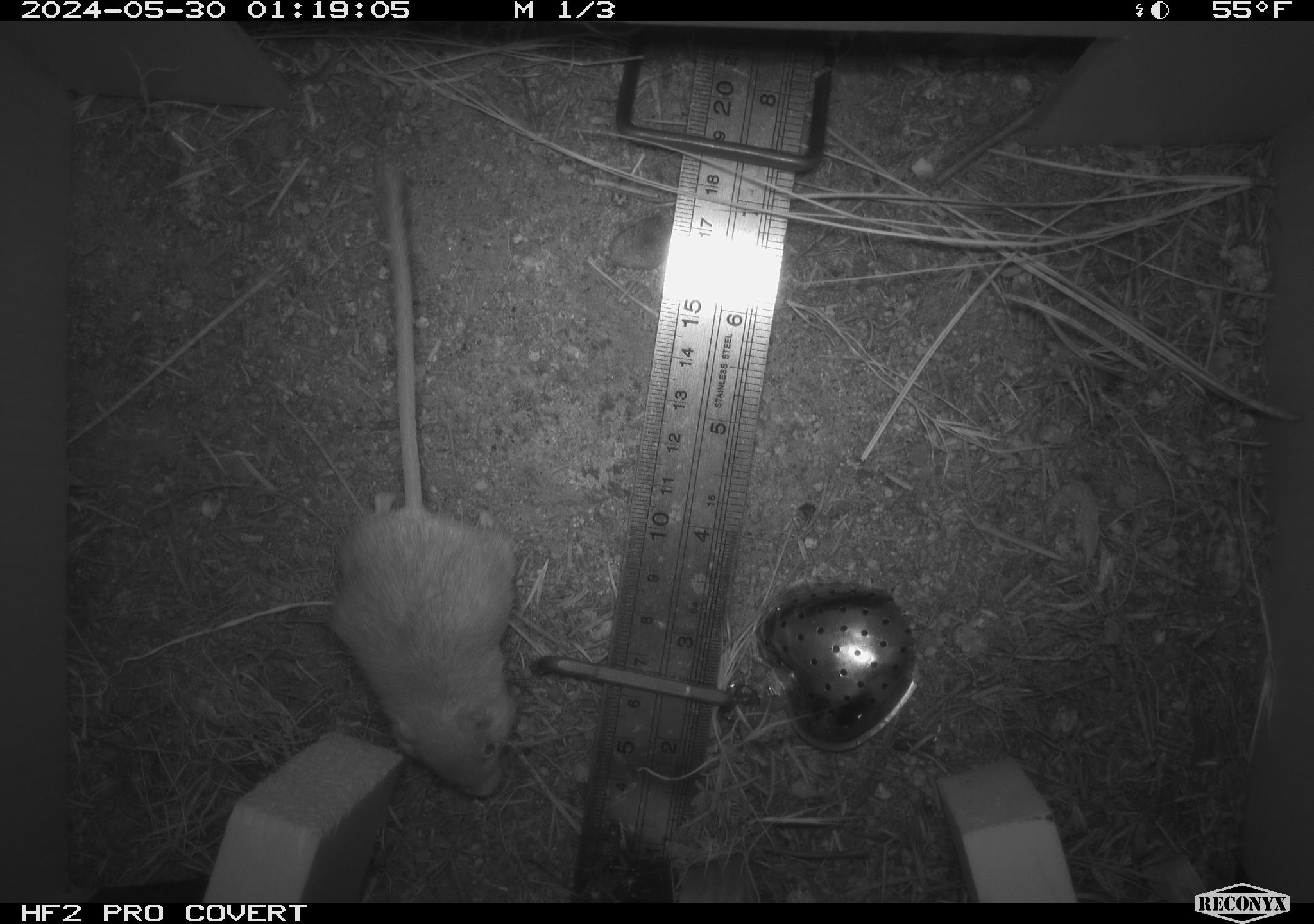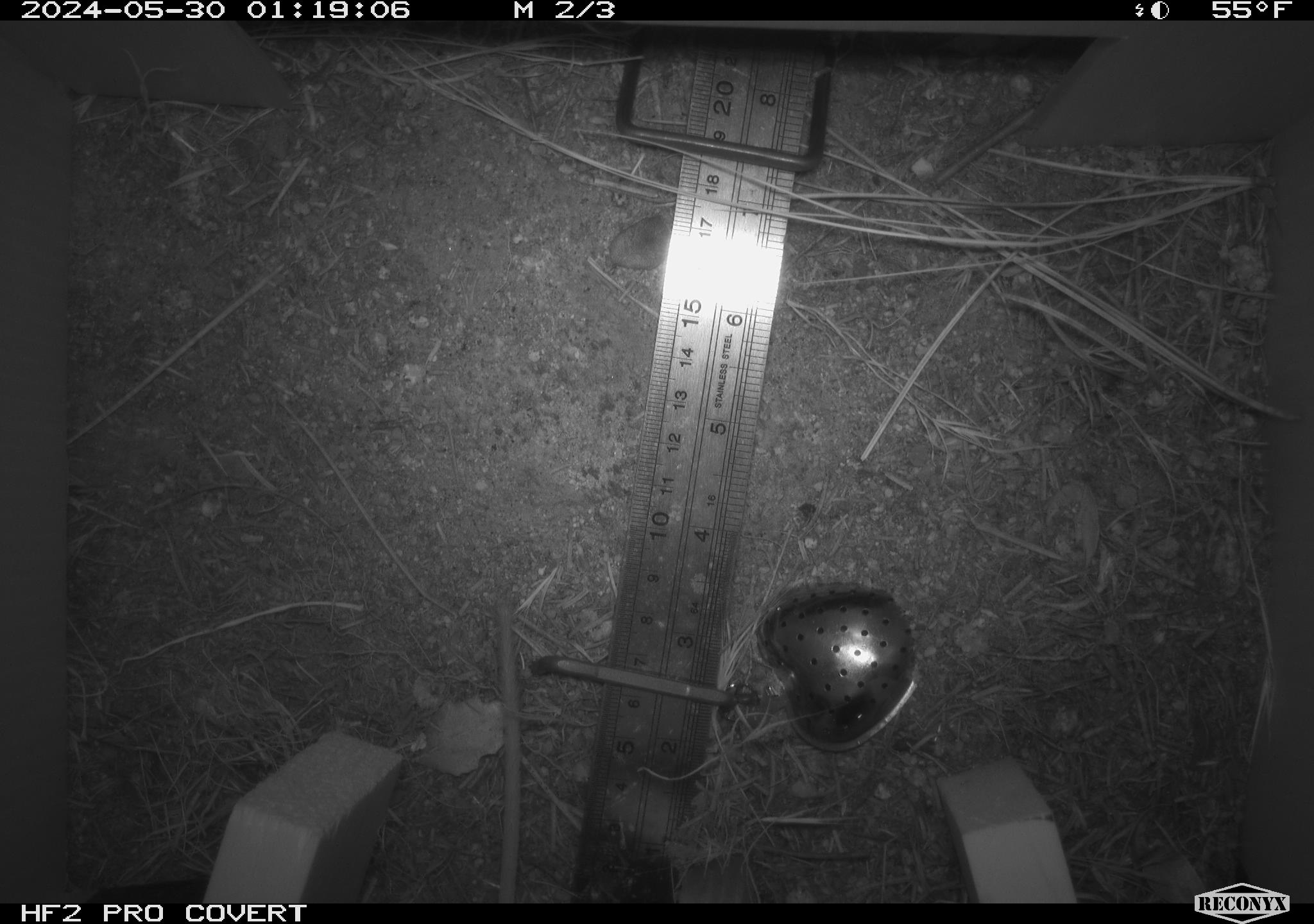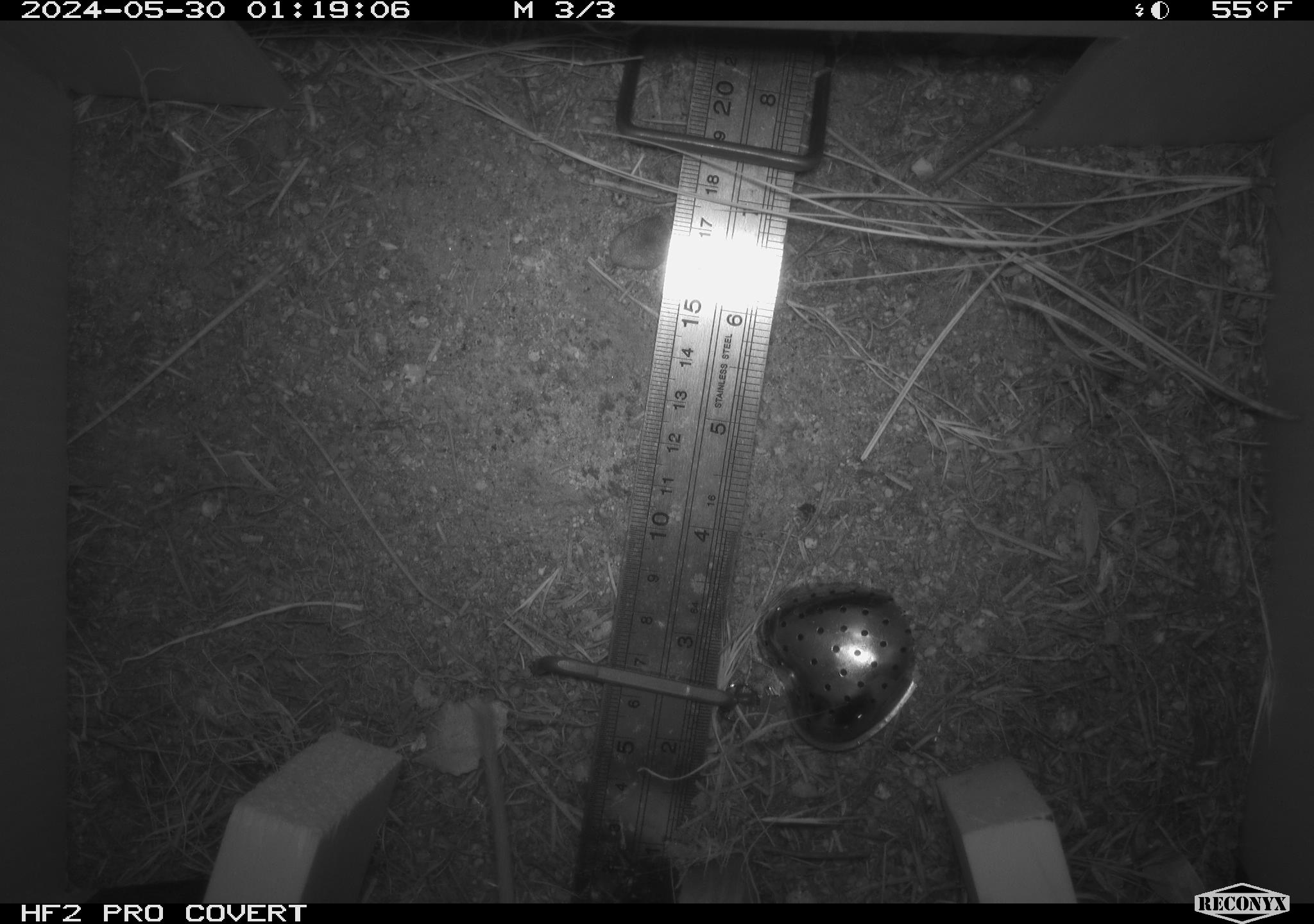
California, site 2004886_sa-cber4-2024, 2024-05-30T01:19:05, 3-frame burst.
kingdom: Animalia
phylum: Chordata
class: Mammalia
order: Rodentia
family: Heteromyidae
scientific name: Heteromyidae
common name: kangaroo rats and pocket mice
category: heteromyidae family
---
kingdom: Animalia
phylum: Chordata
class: Mammalia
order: Rodentia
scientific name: Rodentia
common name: mouse species